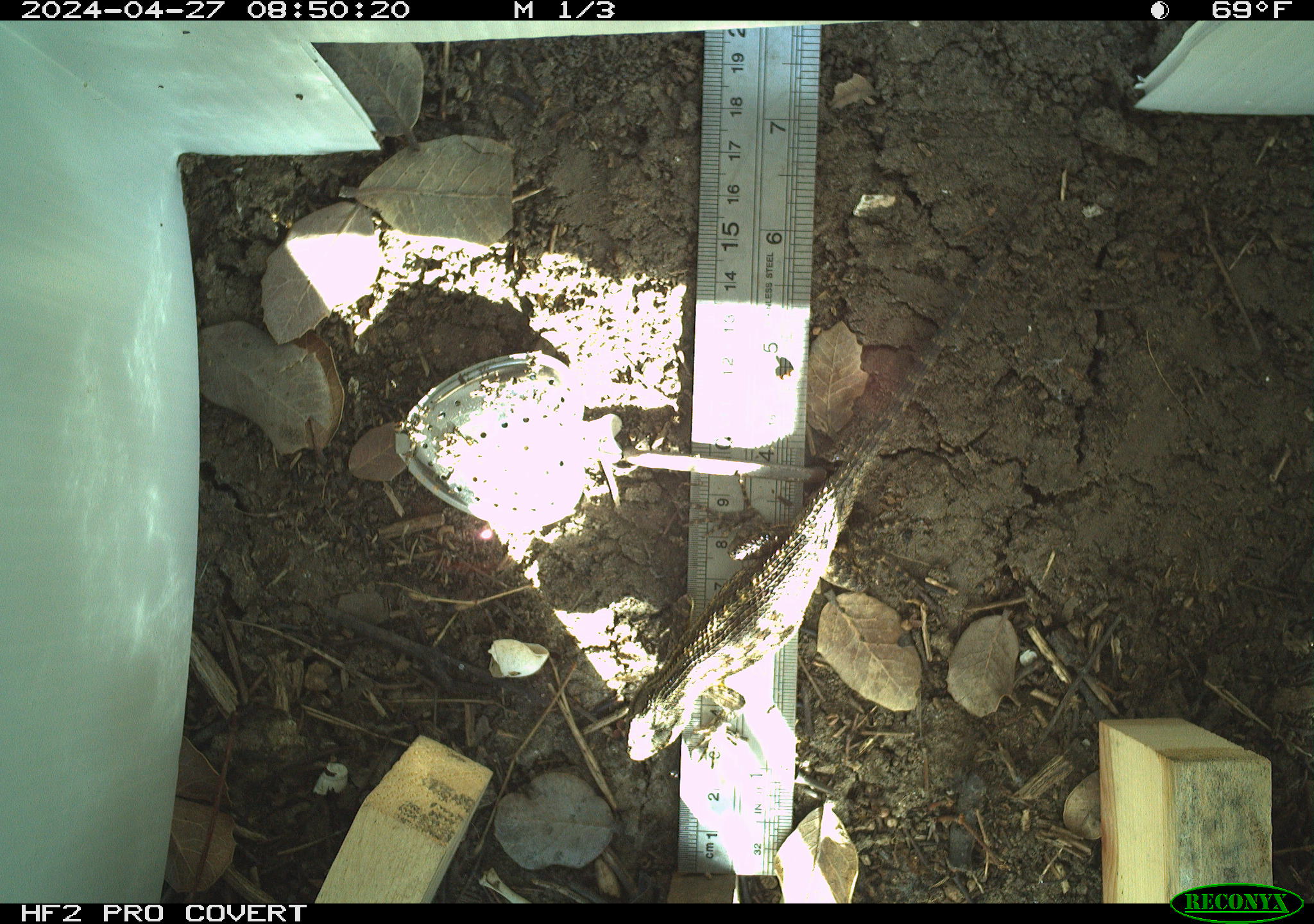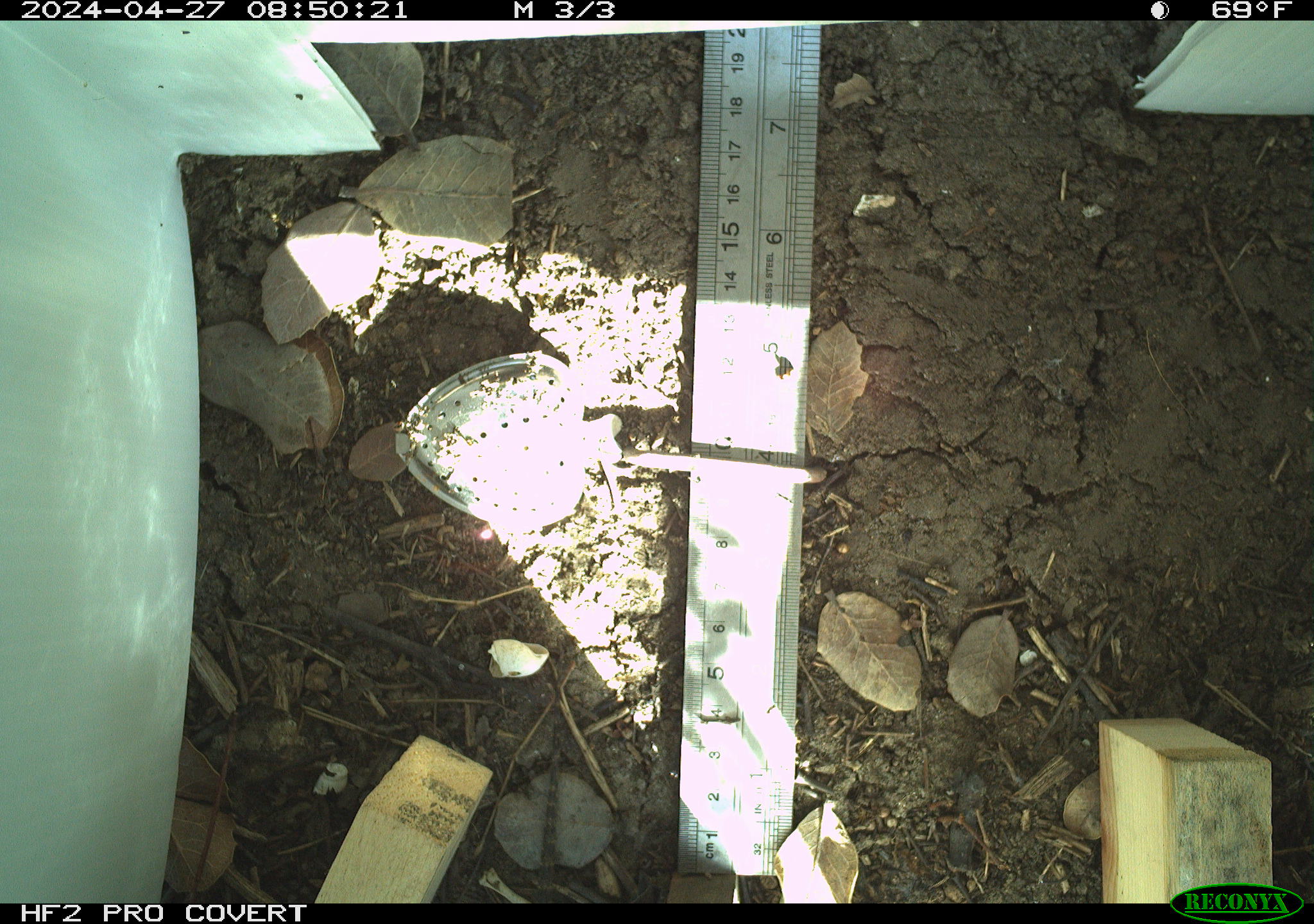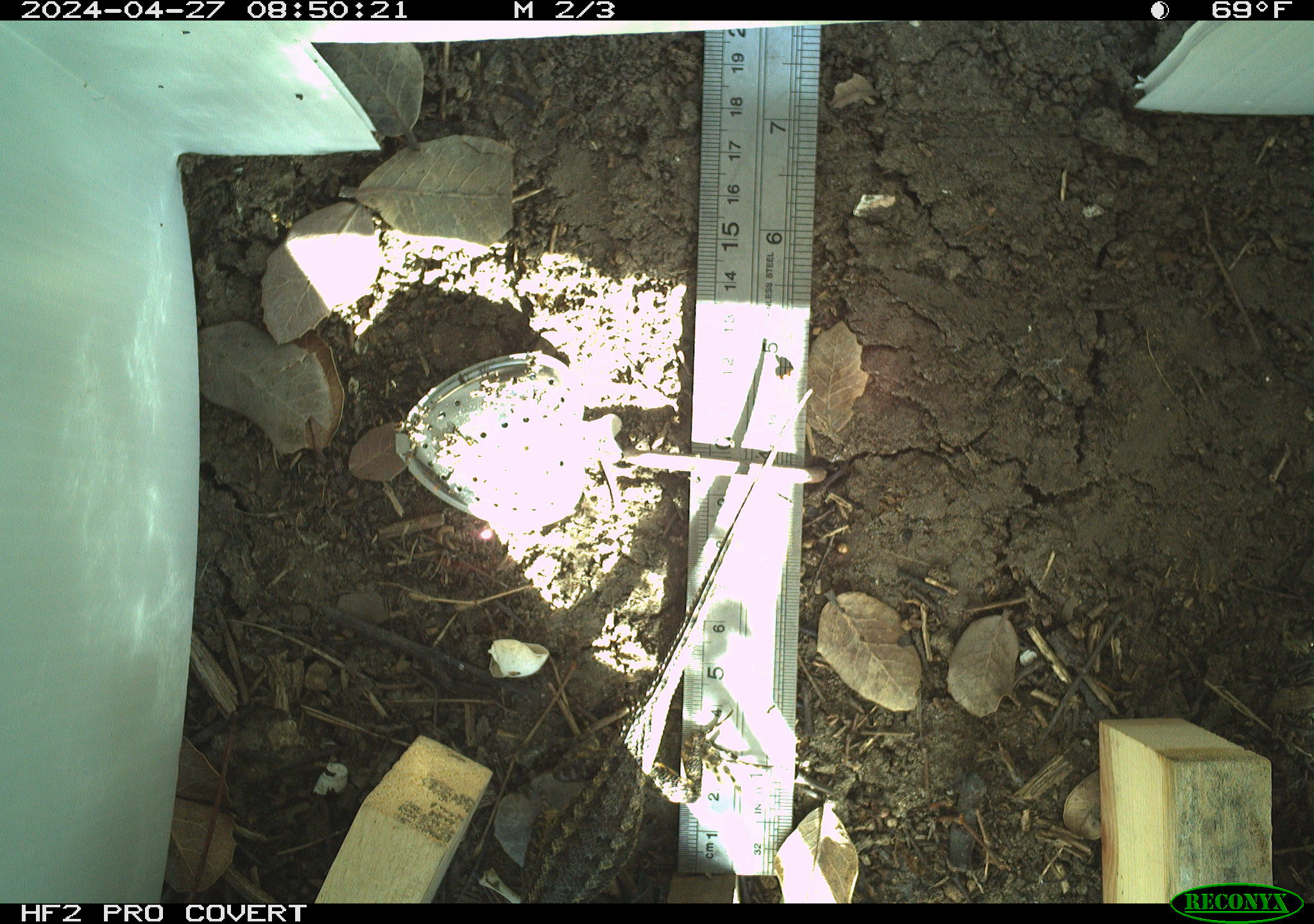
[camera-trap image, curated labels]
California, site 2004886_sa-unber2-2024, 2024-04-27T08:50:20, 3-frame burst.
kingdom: Animalia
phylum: Chordata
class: Reptilia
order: Squamata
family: Phrynosomatidae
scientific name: Phrynosomatidae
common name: phrynosomatid lizards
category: phrynosomatidae family